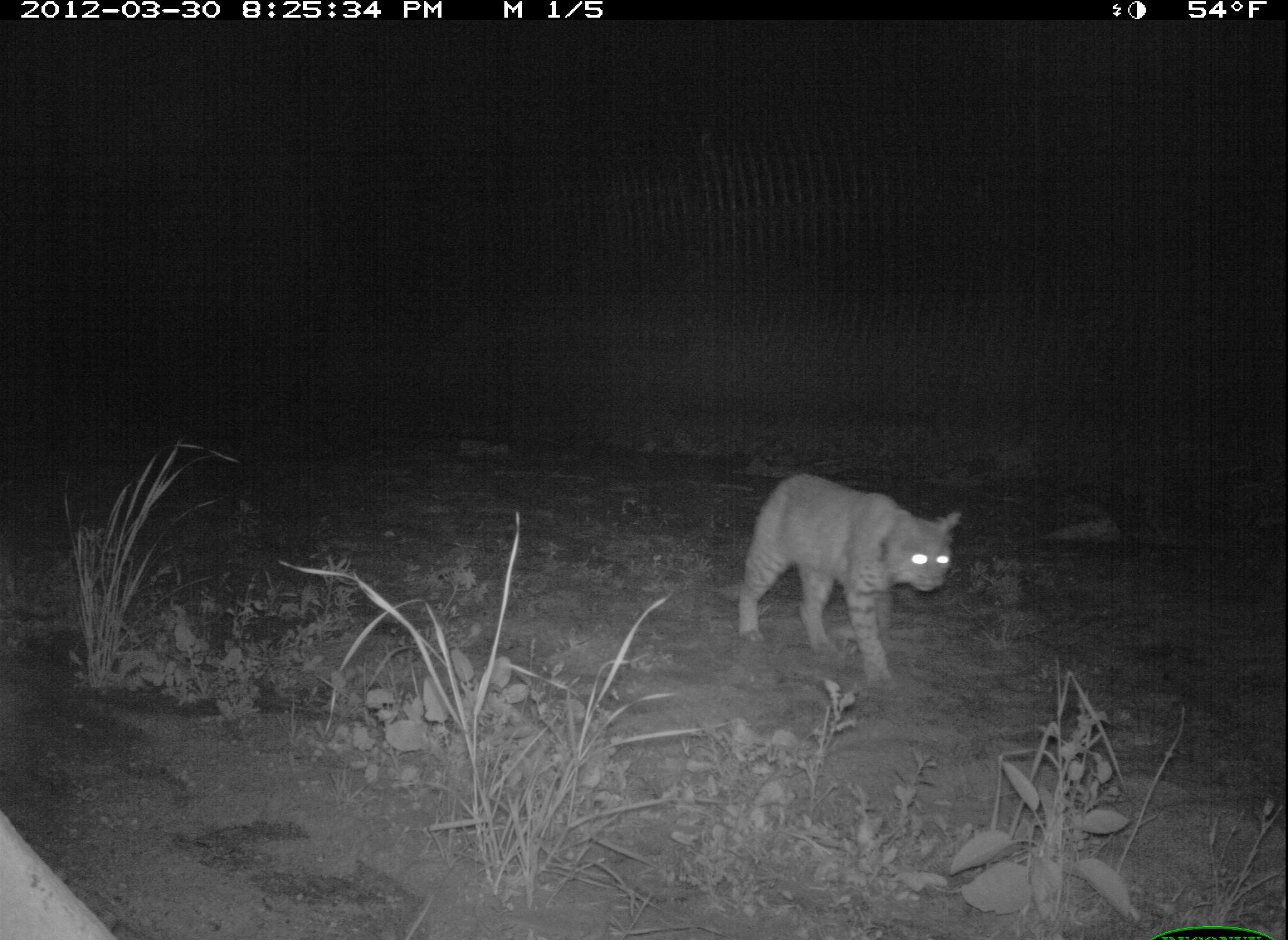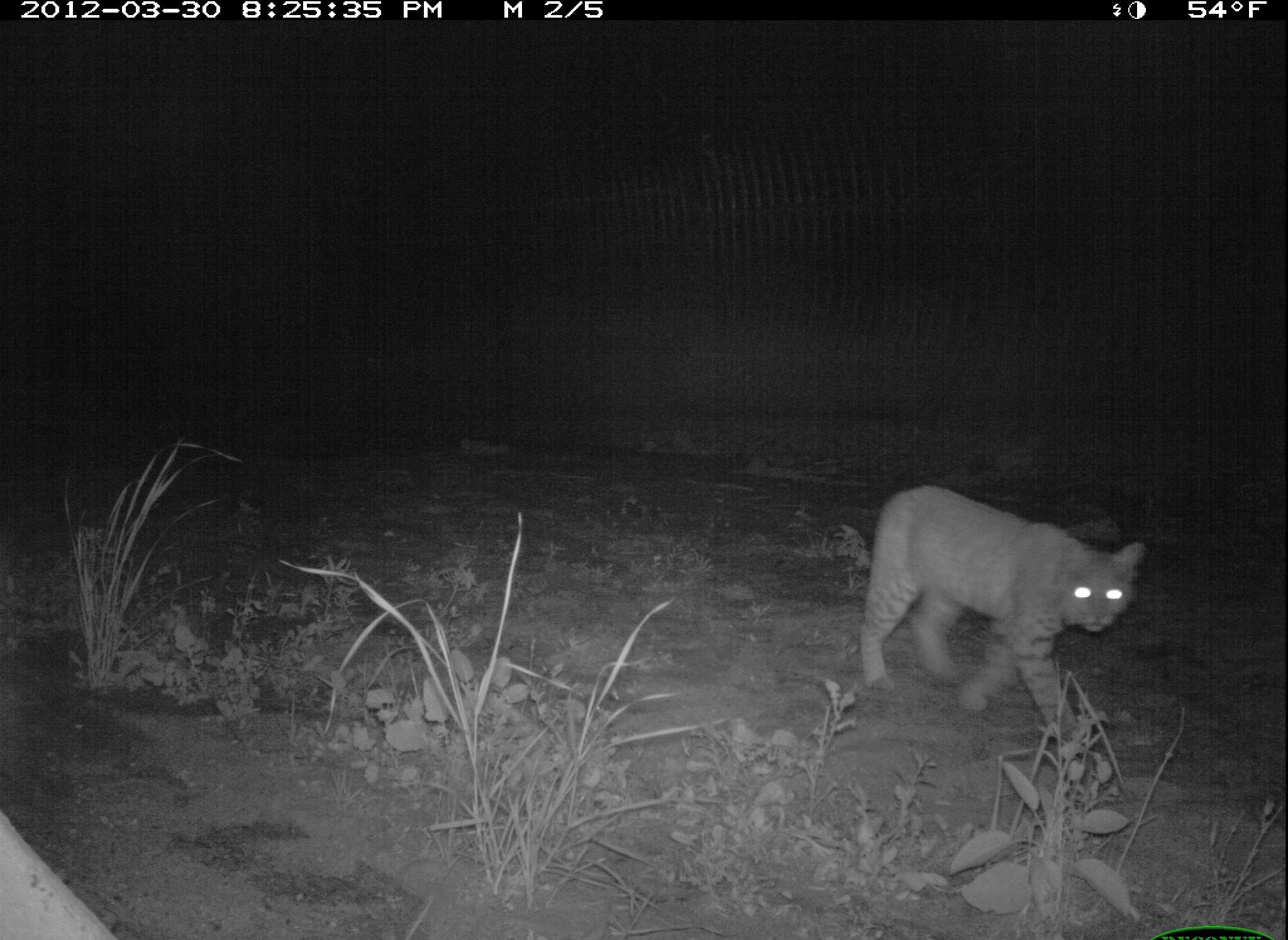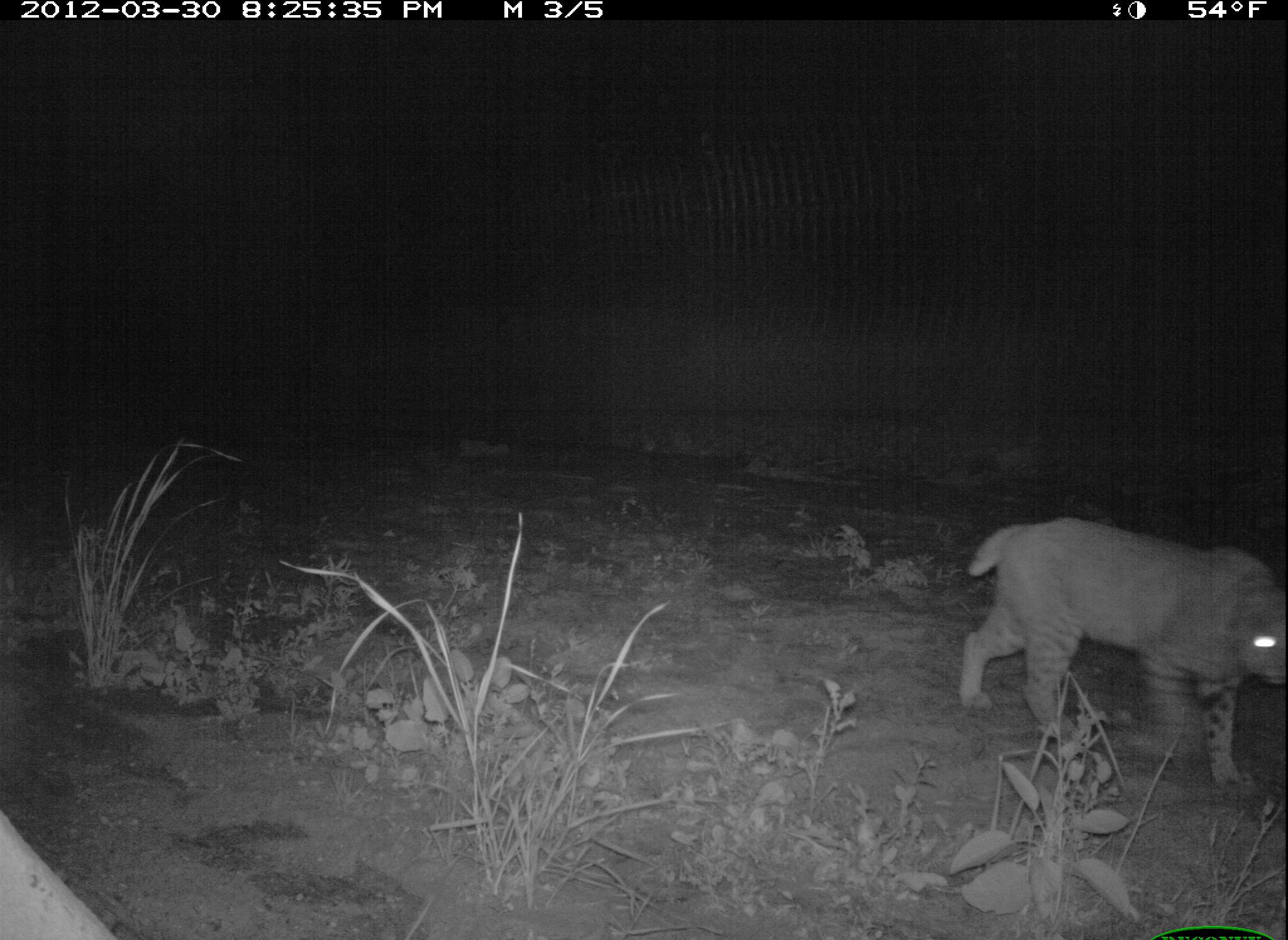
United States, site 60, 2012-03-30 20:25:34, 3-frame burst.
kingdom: Animalia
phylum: Chordata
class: Mammalia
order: Carnivora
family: Felidae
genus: Lynx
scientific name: Lynx rufus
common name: bobcat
Bobcat (Lynx rufus).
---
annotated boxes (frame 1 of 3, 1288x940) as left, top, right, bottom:
bobcat: 710, 468, 961, 693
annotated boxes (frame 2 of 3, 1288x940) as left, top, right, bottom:
bobcat: 851, 482, 1155, 774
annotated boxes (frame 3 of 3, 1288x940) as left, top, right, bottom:
bobcat: 958, 518, 1288, 788